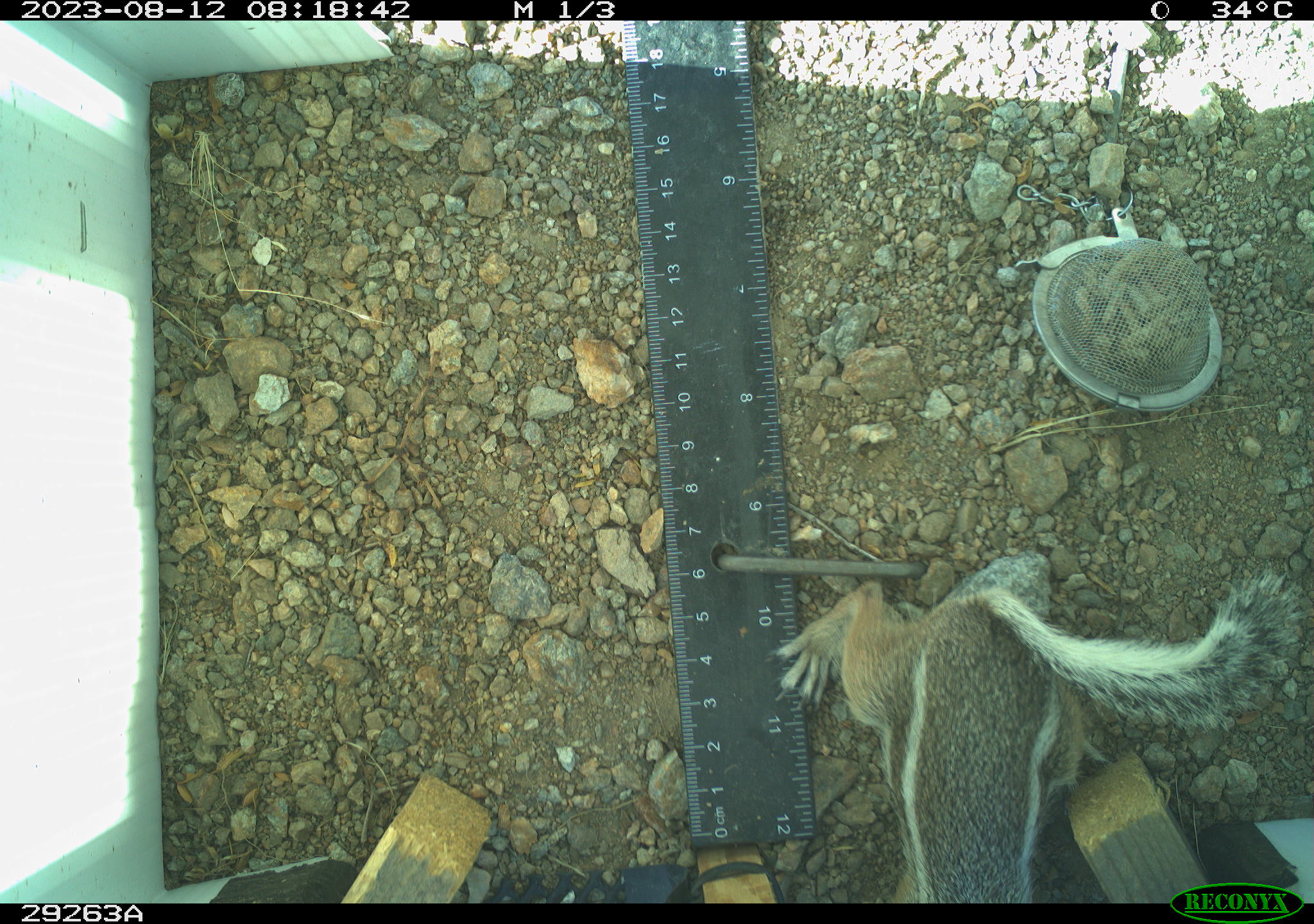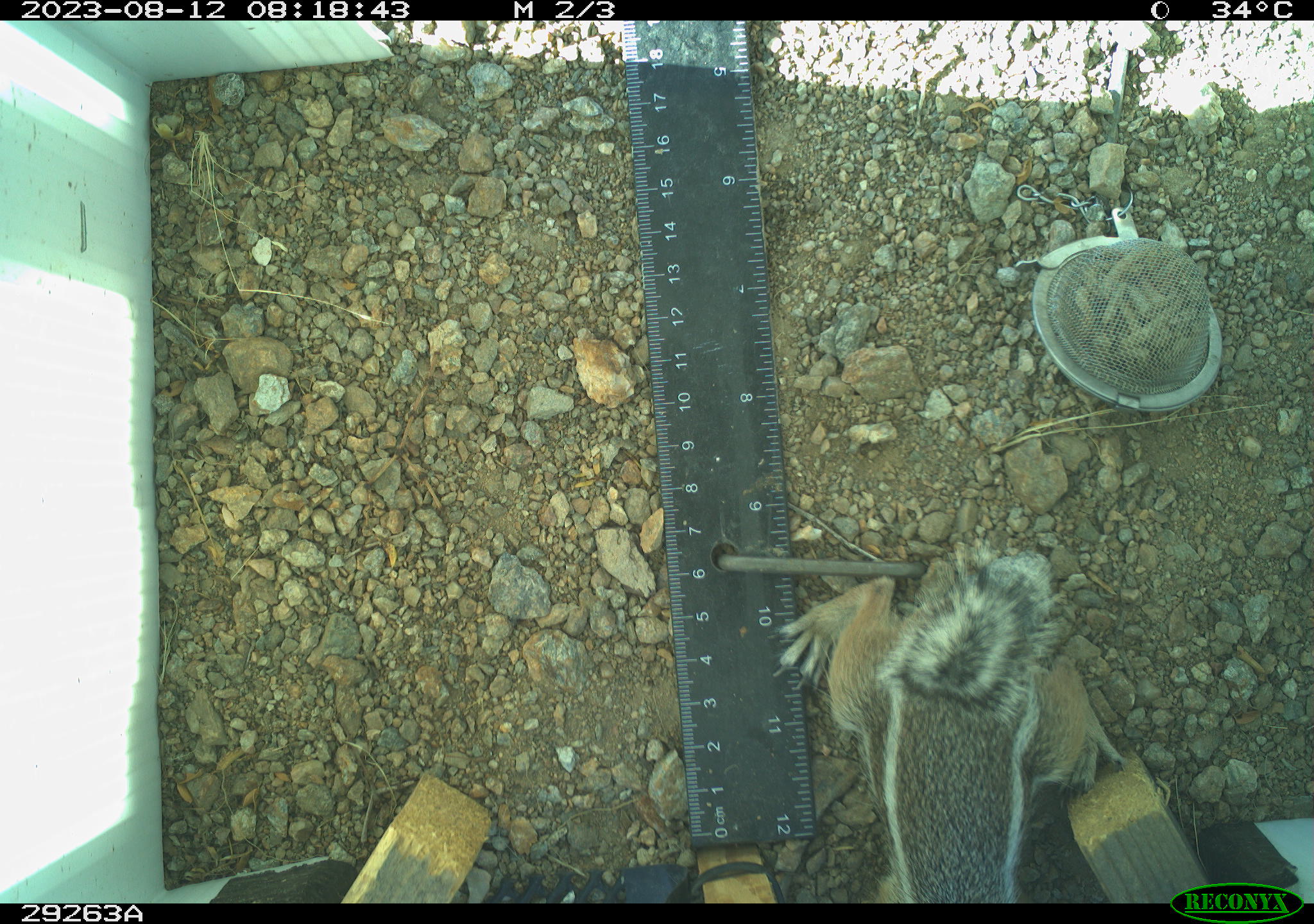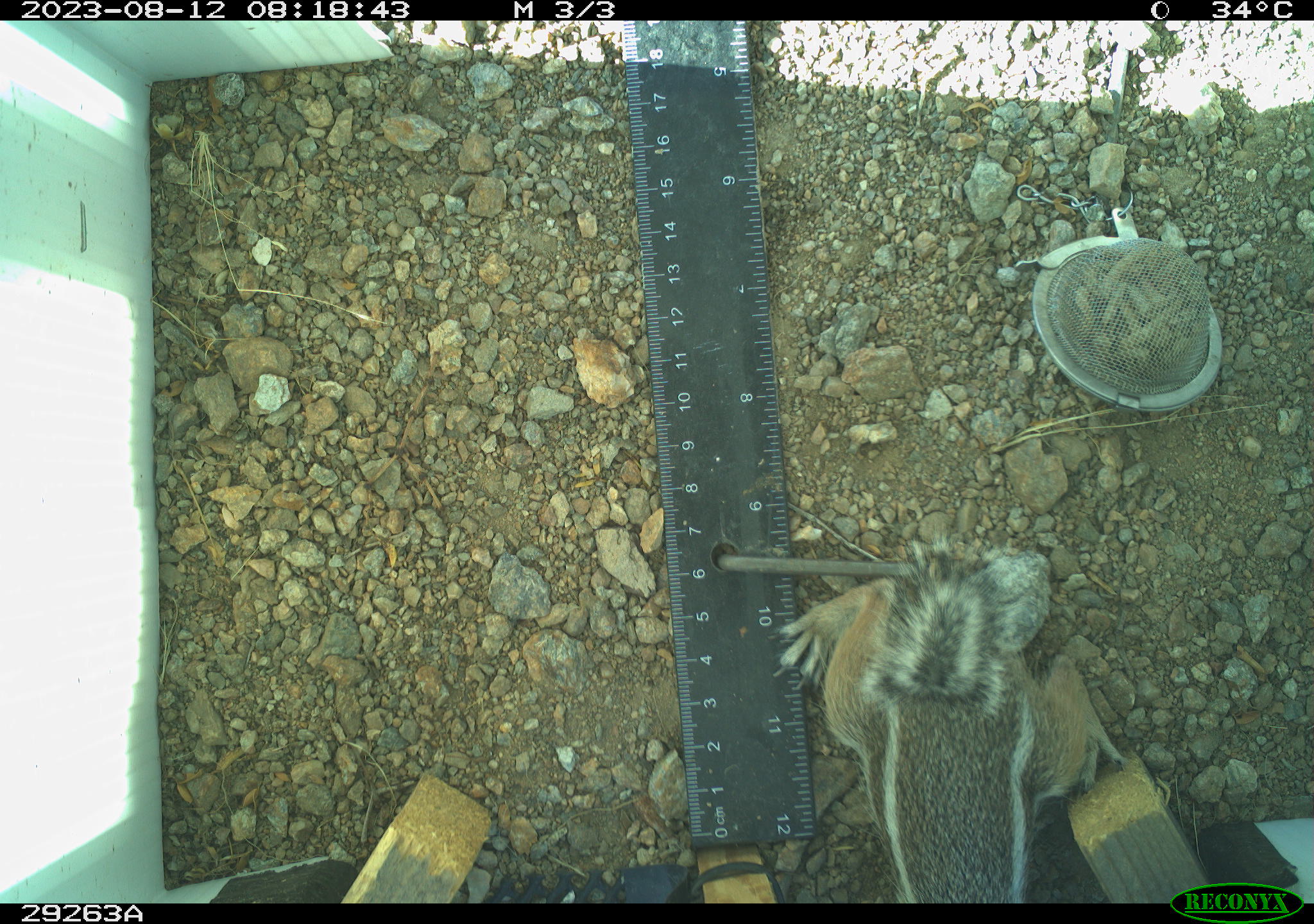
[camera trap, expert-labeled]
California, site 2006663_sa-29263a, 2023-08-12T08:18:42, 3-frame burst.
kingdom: Animalia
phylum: Chordata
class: Mammalia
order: Rodentia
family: Sciuridae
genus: Ammospermophilus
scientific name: Ammospermophilus leucurus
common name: white-tailed antelope squirrel